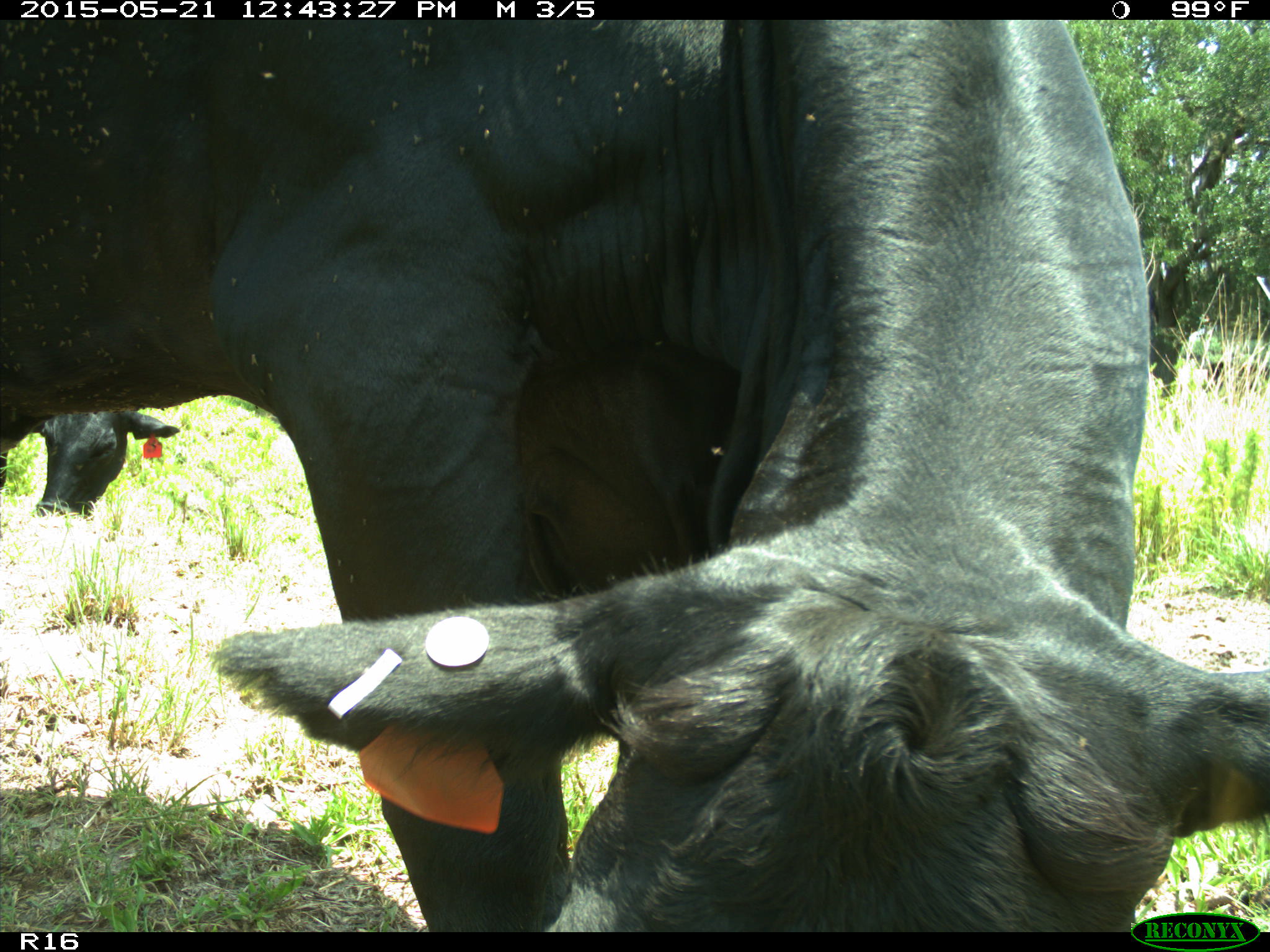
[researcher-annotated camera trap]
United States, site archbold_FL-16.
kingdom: Animalia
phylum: Chordata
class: Mammalia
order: Artiodactyla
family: Bovidae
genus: Bos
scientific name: Bos taurus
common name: domestic cow